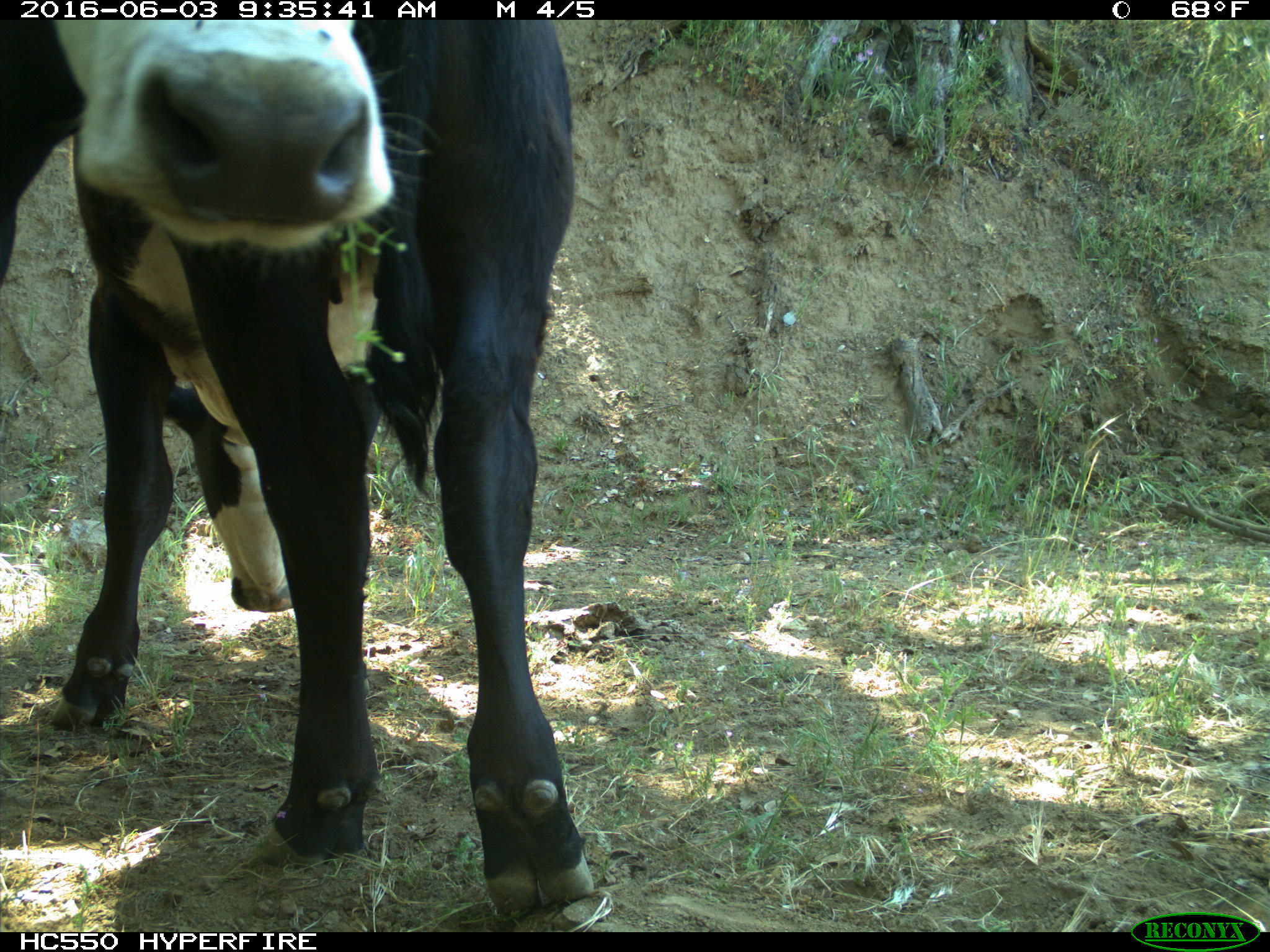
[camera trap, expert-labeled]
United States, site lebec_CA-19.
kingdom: Animalia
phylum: Chordata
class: Mammalia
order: Artiodactyla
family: Bovidae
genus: Bos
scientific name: Bos taurus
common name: domestic cow